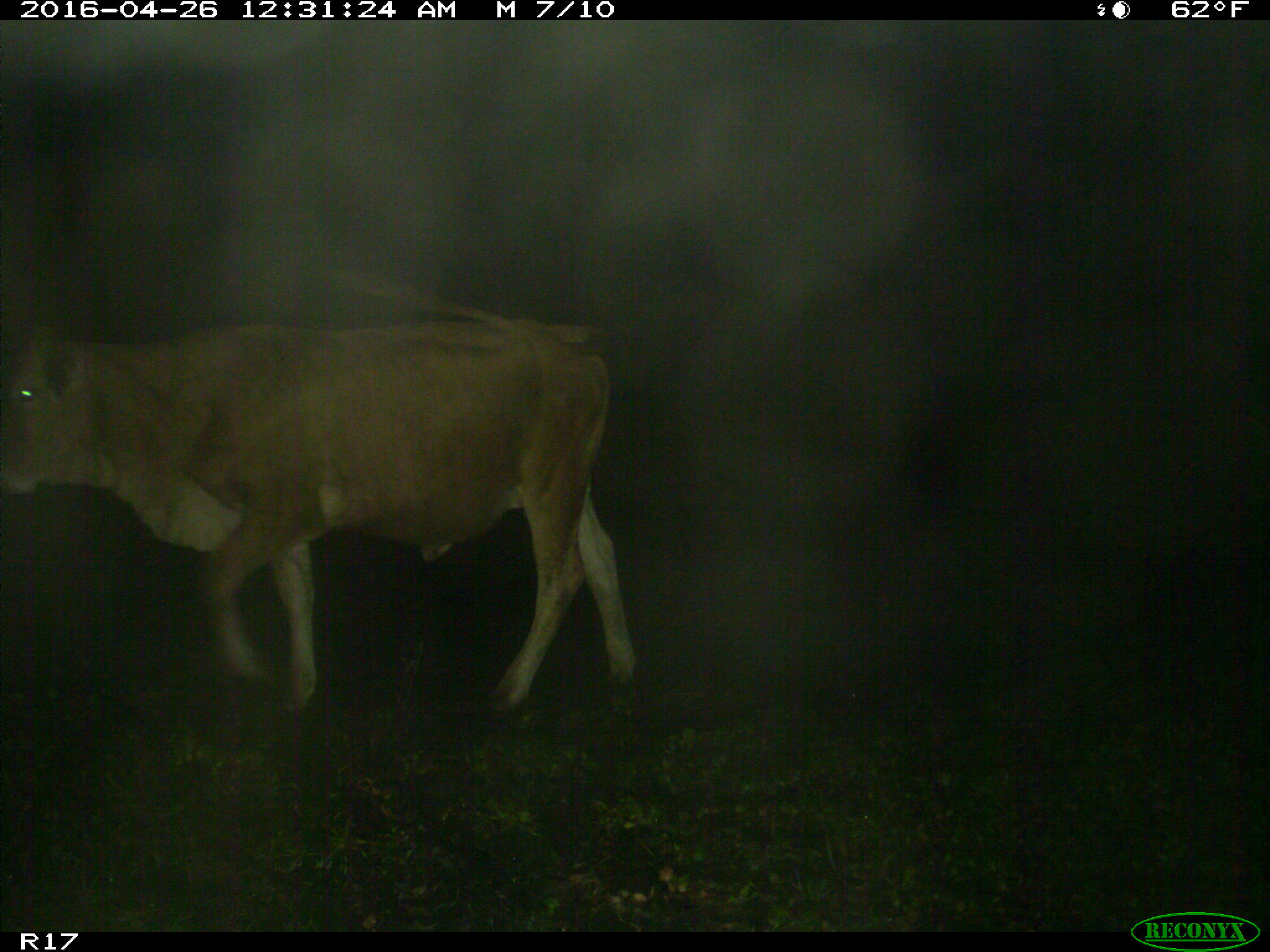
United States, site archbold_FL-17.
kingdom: Animalia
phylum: Chordata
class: Mammalia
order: Artiodactyla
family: Bovidae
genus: Bos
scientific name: Bos taurus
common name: domestic cow